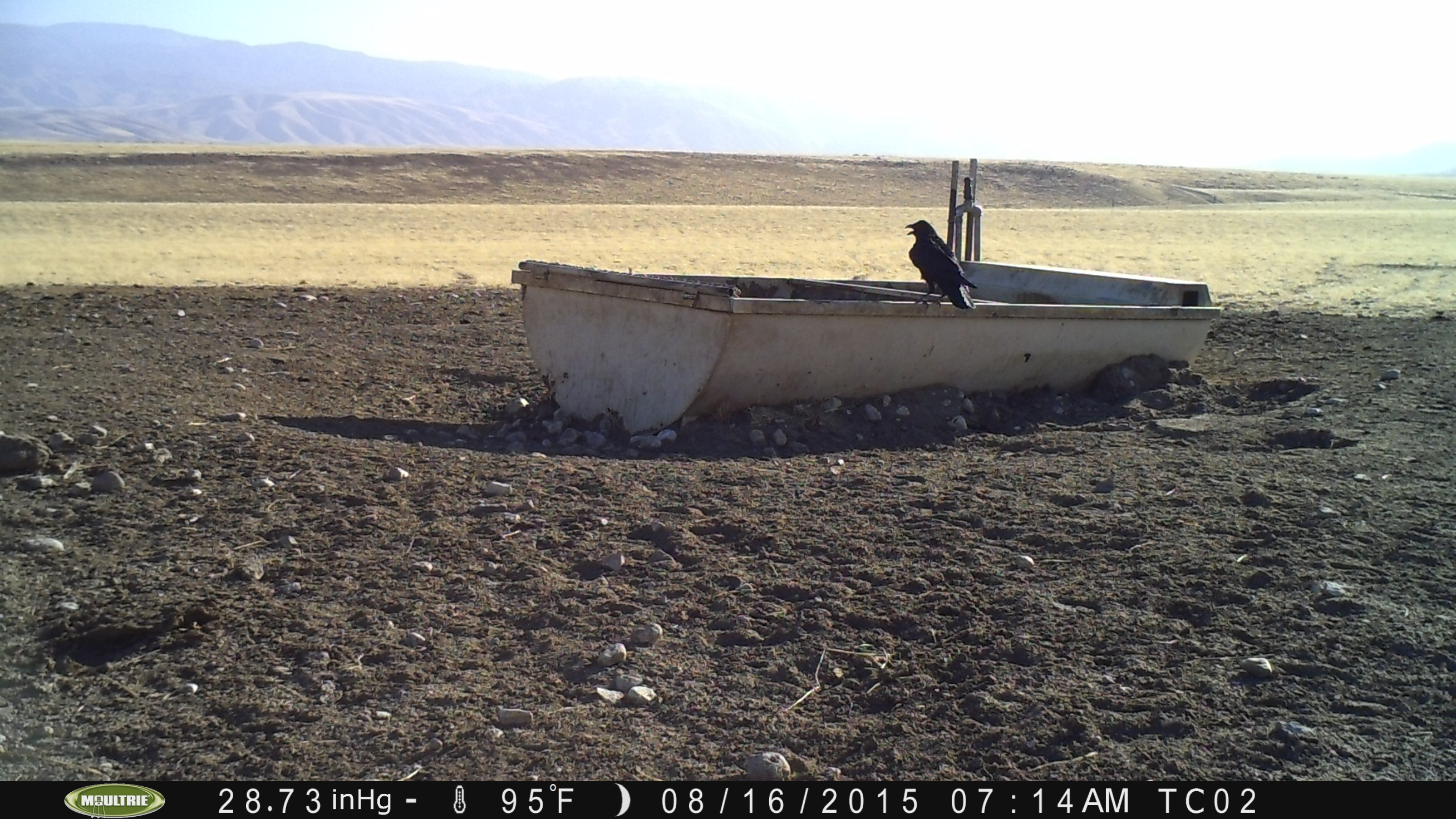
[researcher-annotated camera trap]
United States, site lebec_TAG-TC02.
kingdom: Animalia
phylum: Chordata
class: Aves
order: Passeriformes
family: Corvidae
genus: Corvus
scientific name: Corvus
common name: crows and ravens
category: unidentified corvus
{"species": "unidentified corvus (crows and ravens) (Corvus)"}